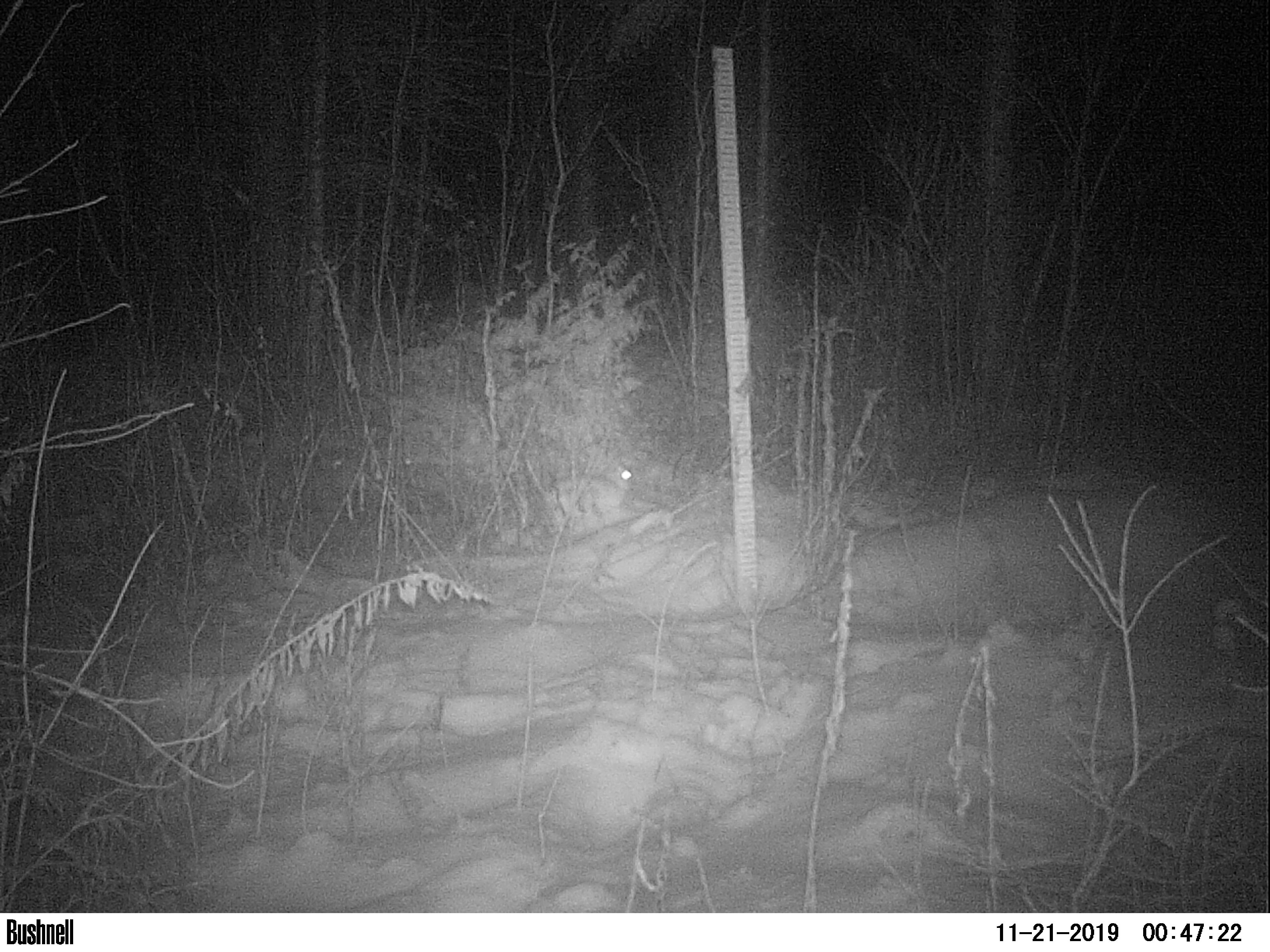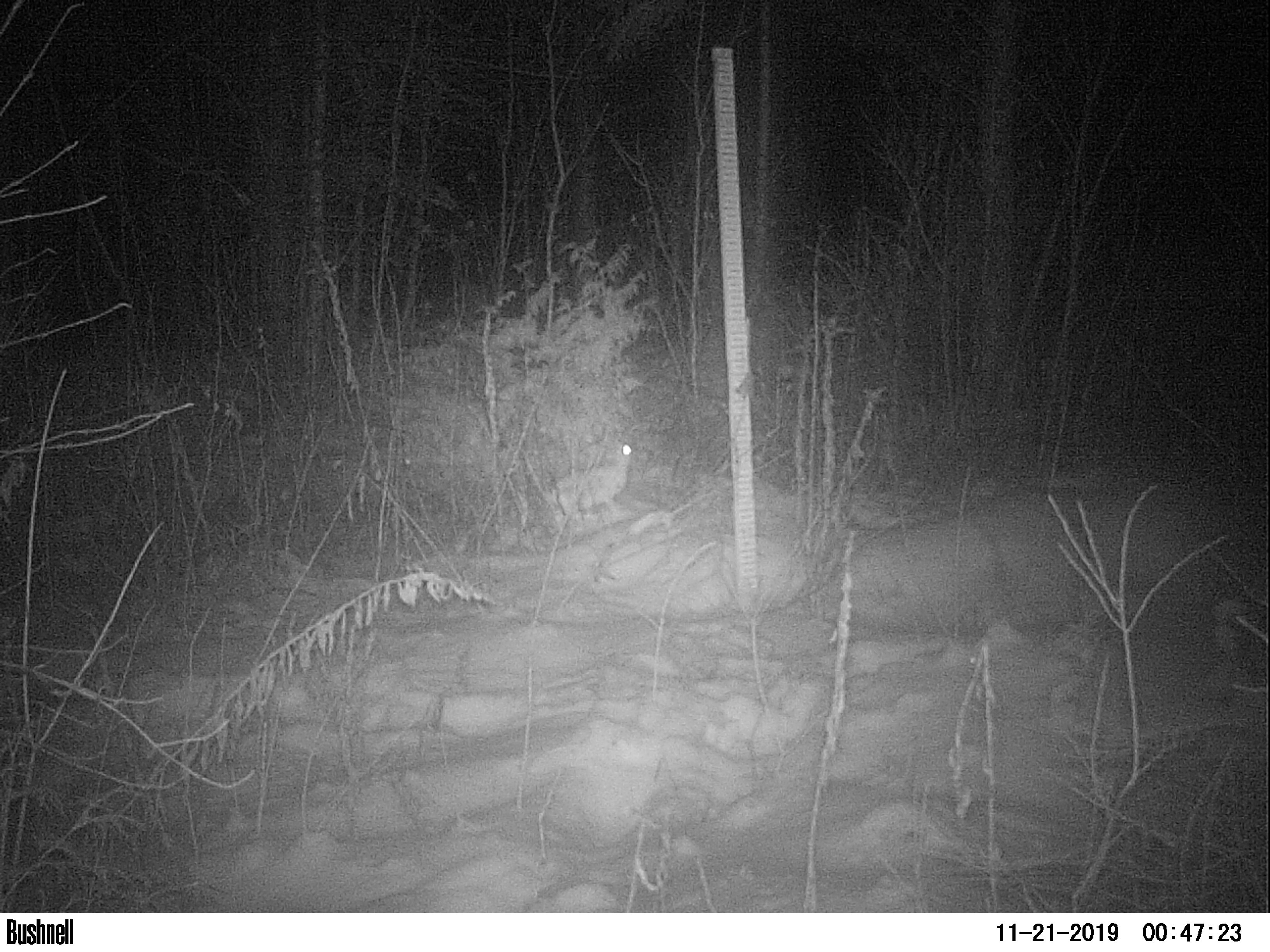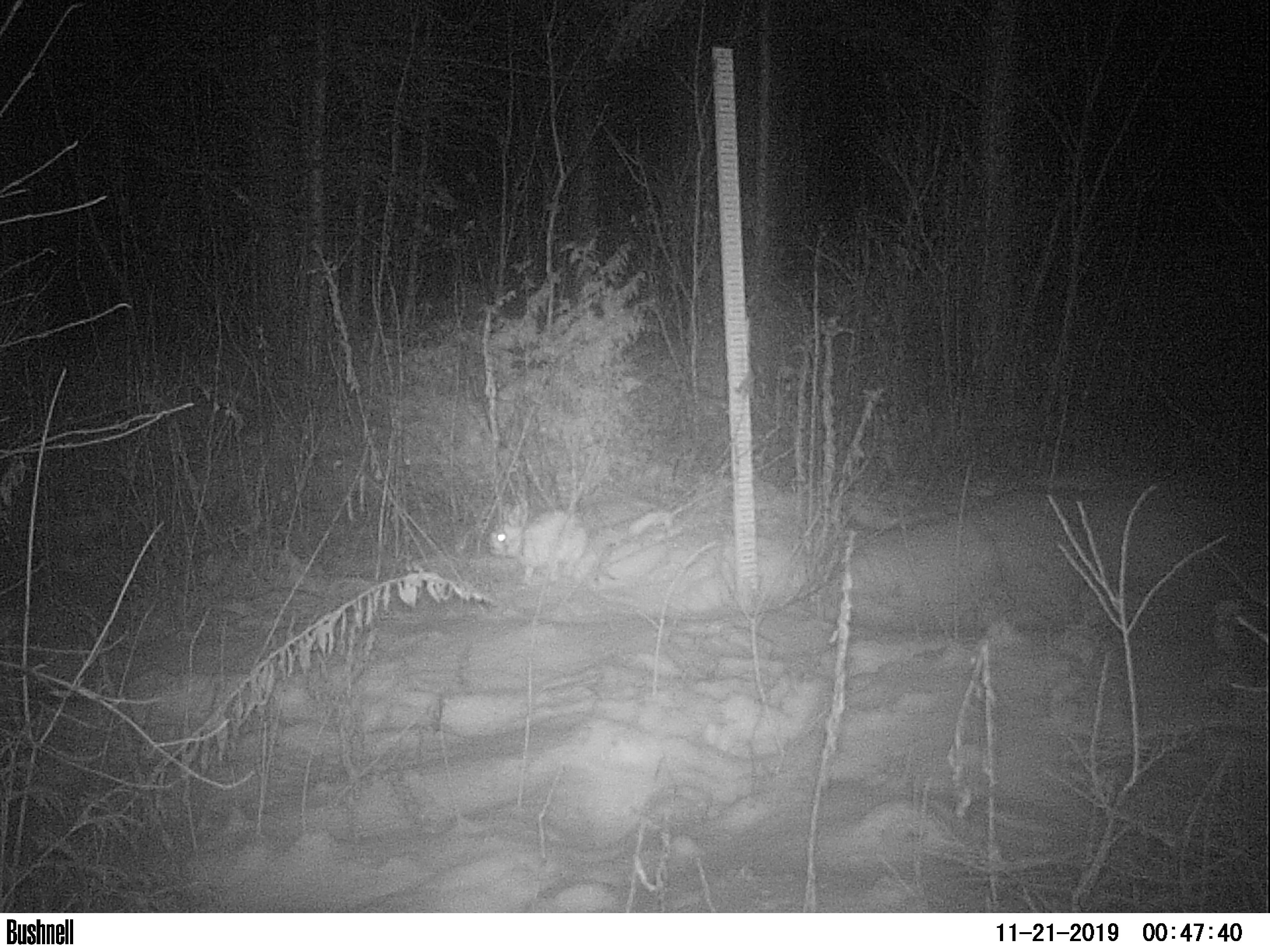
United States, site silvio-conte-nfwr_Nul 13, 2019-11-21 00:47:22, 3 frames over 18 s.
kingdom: Animalia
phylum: Chordata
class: Mammalia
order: Lagomorpha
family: Leporidae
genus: Lepus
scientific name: Lepus americanus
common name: snowshoe hare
Snowshoe hare (Lepus americanus).